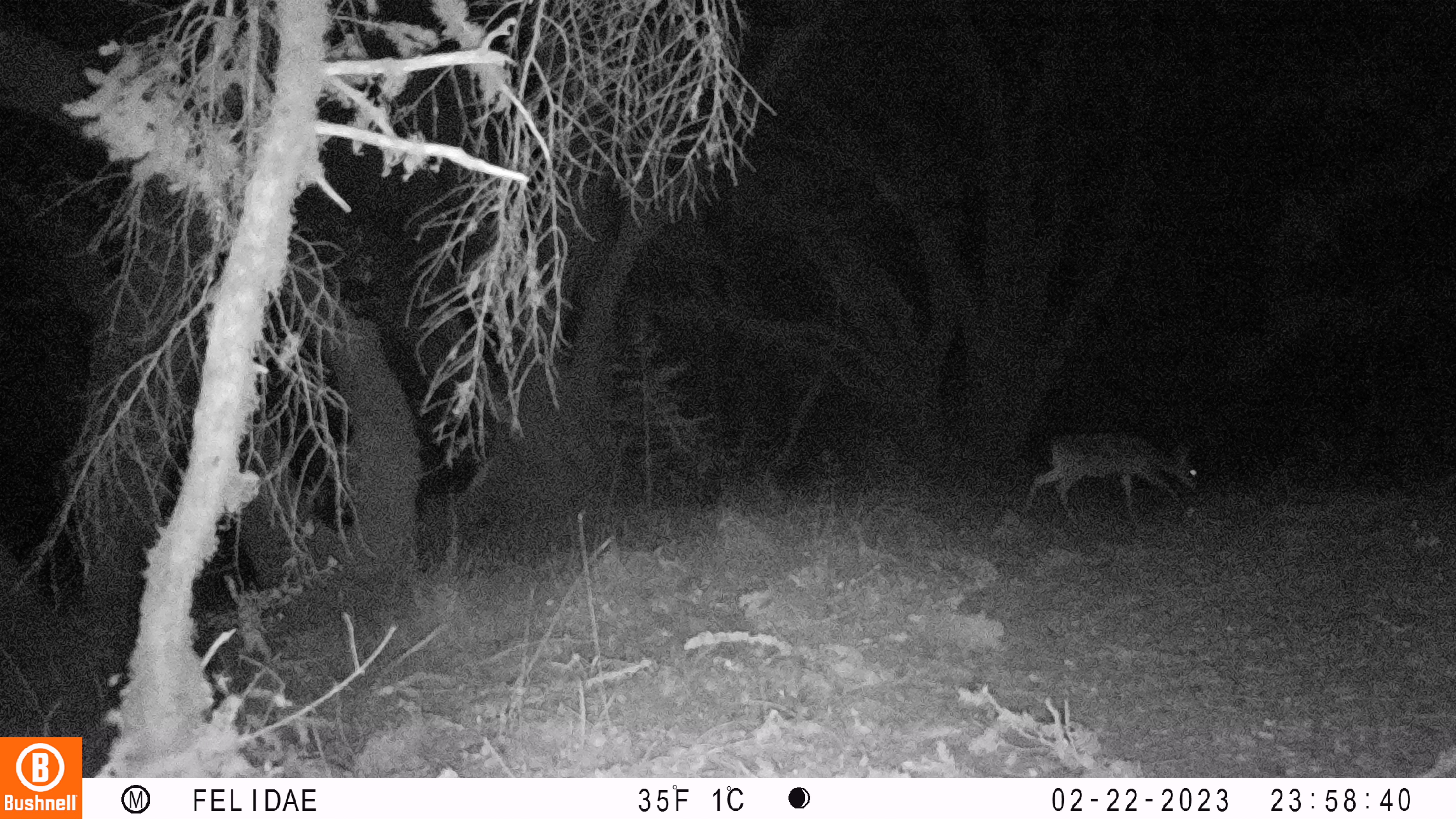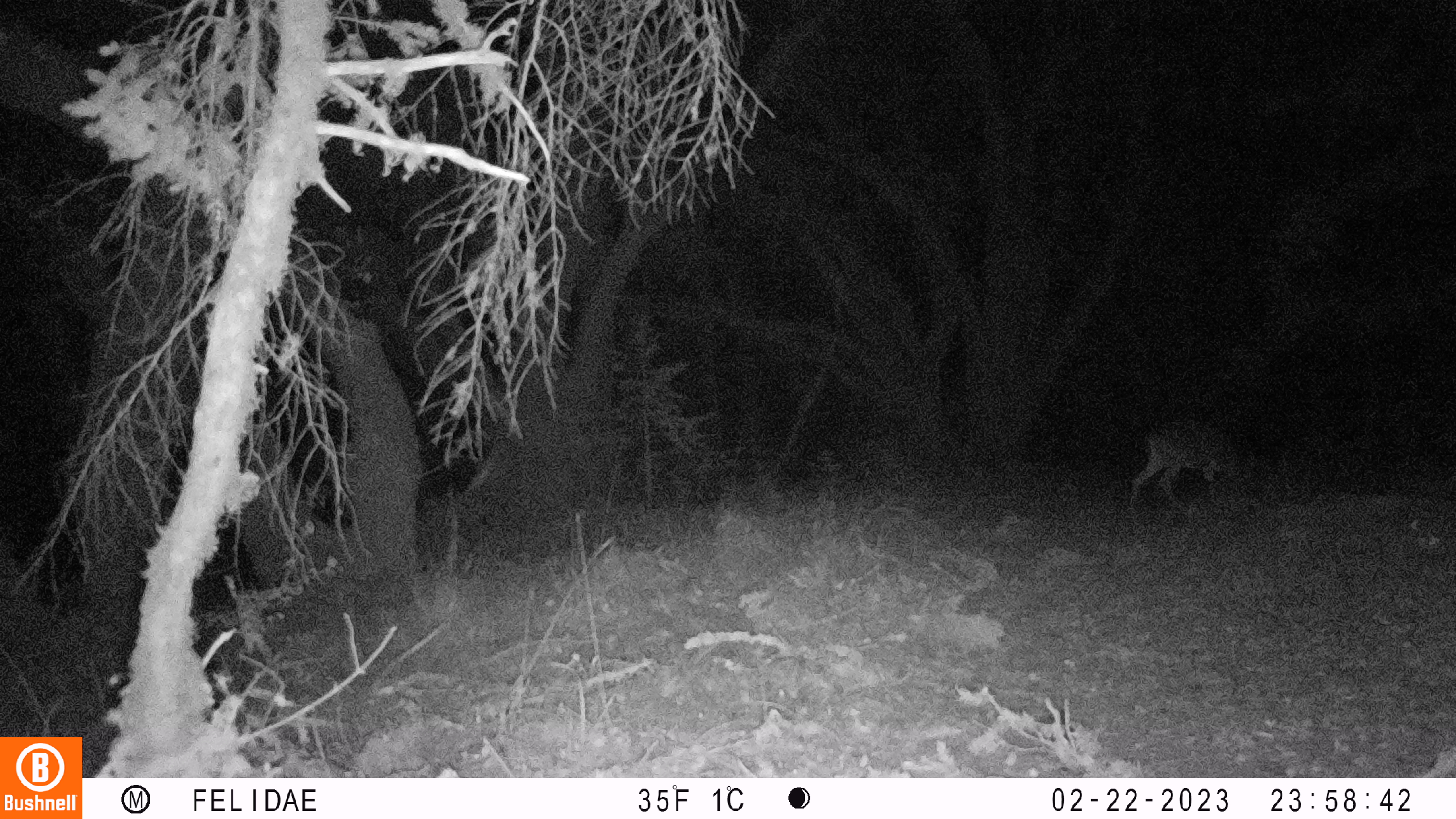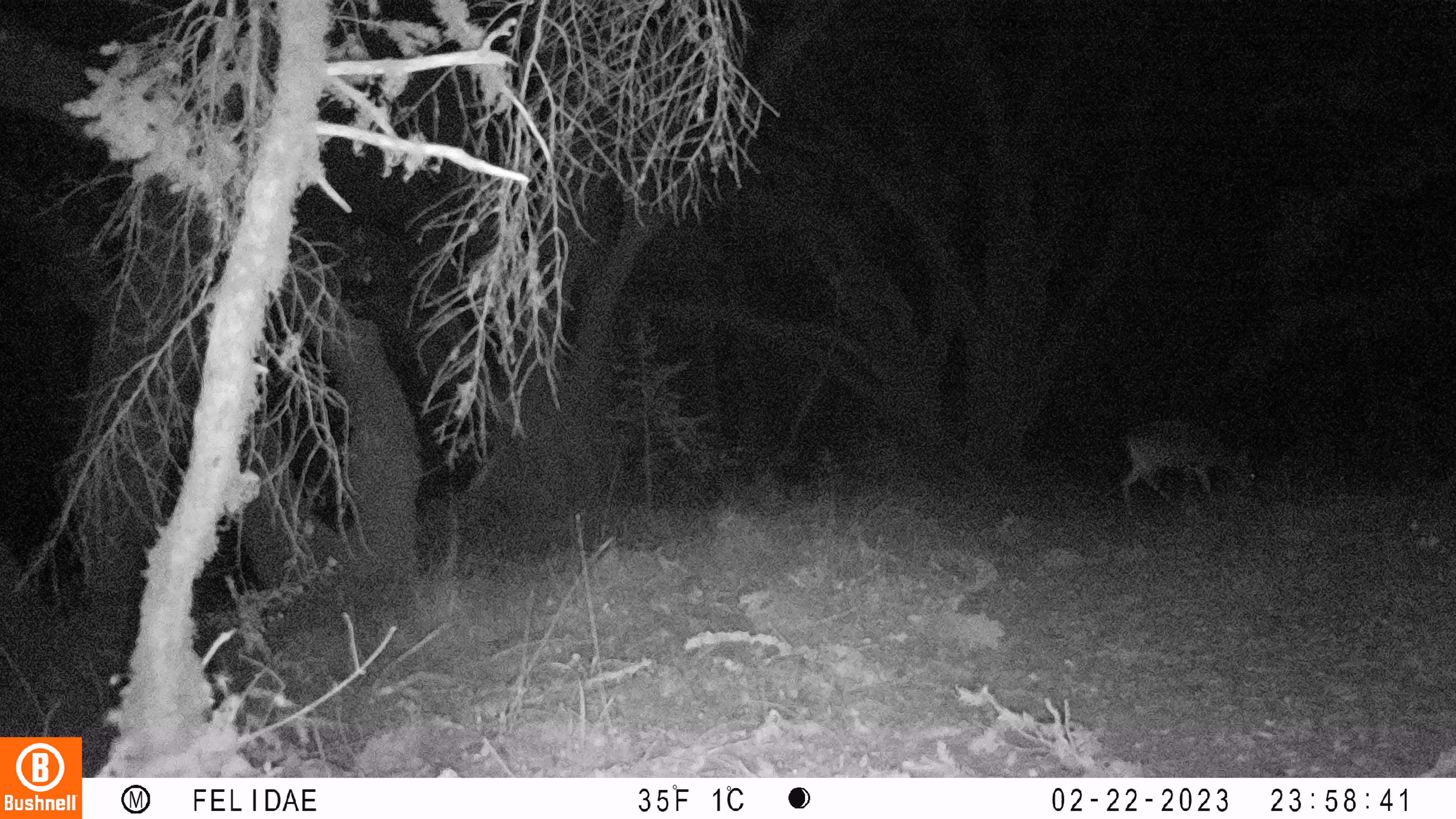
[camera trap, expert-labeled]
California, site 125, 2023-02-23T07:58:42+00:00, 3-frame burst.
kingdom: Animalia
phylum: Chordata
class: Mammalia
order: Artiodactyla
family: Cervidae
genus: Odocoileus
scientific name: Odocoileus hemionus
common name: mule deer